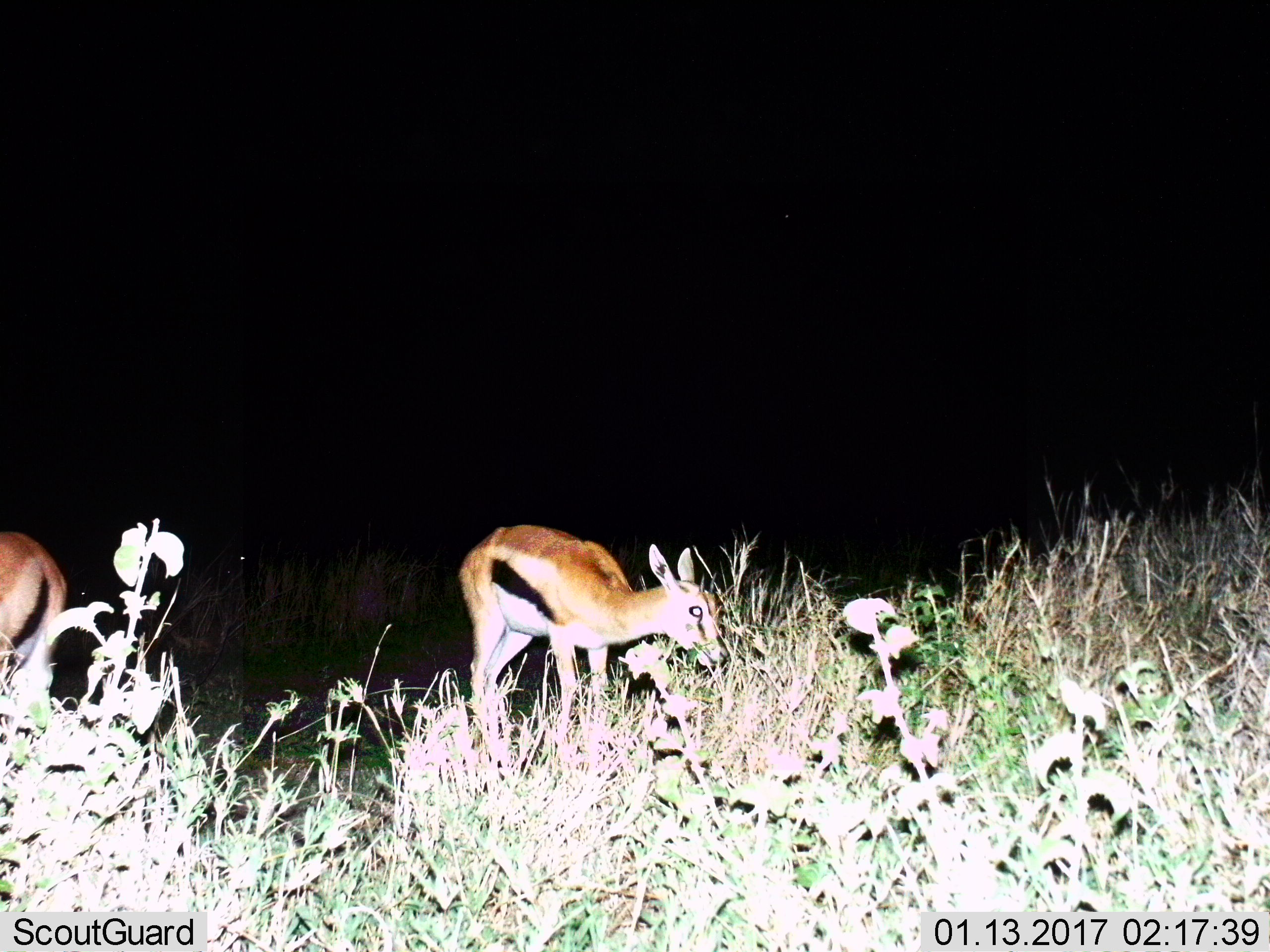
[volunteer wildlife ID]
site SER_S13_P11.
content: unidentified animal